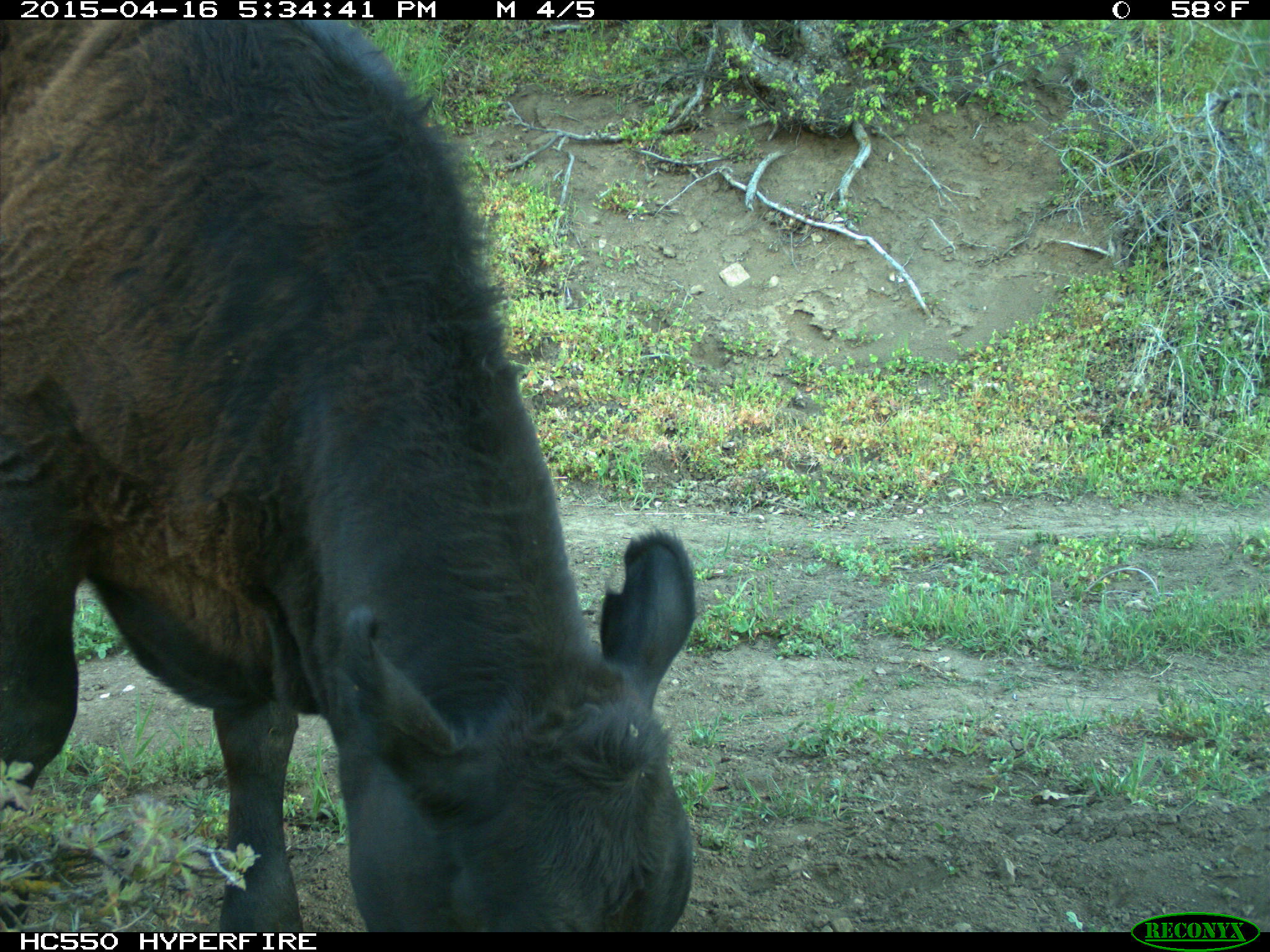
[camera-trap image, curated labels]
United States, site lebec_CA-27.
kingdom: Animalia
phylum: Chordata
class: Mammalia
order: Artiodactyla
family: Bovidae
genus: Bos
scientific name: Bos taurus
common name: domestic cow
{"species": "Bos taurus (domestic cow)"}